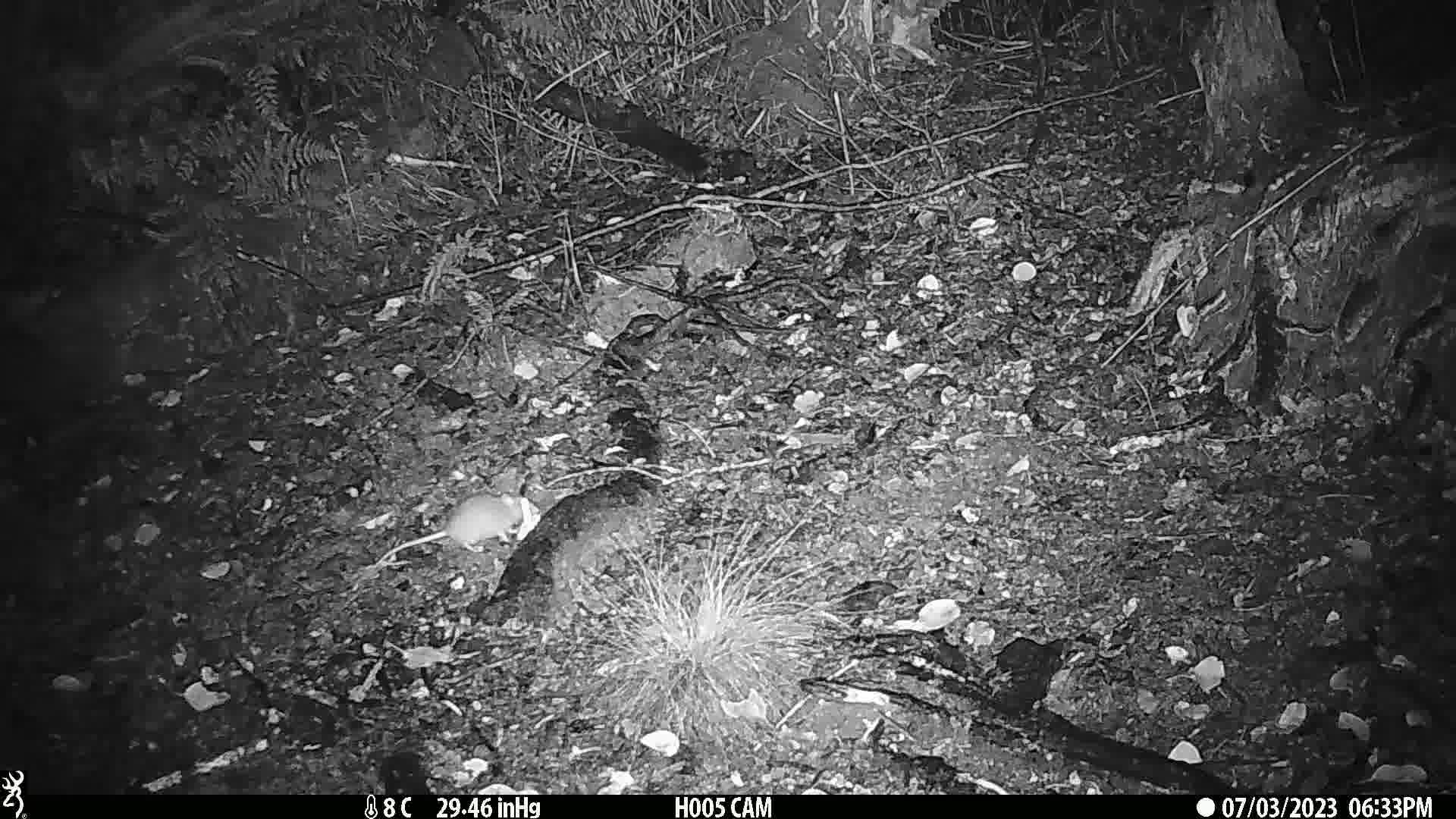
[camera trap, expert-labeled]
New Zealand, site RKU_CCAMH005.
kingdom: Animalia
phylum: Chordata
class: Mammalia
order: Rodentia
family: Muridae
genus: Rattus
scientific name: Rattus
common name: rat